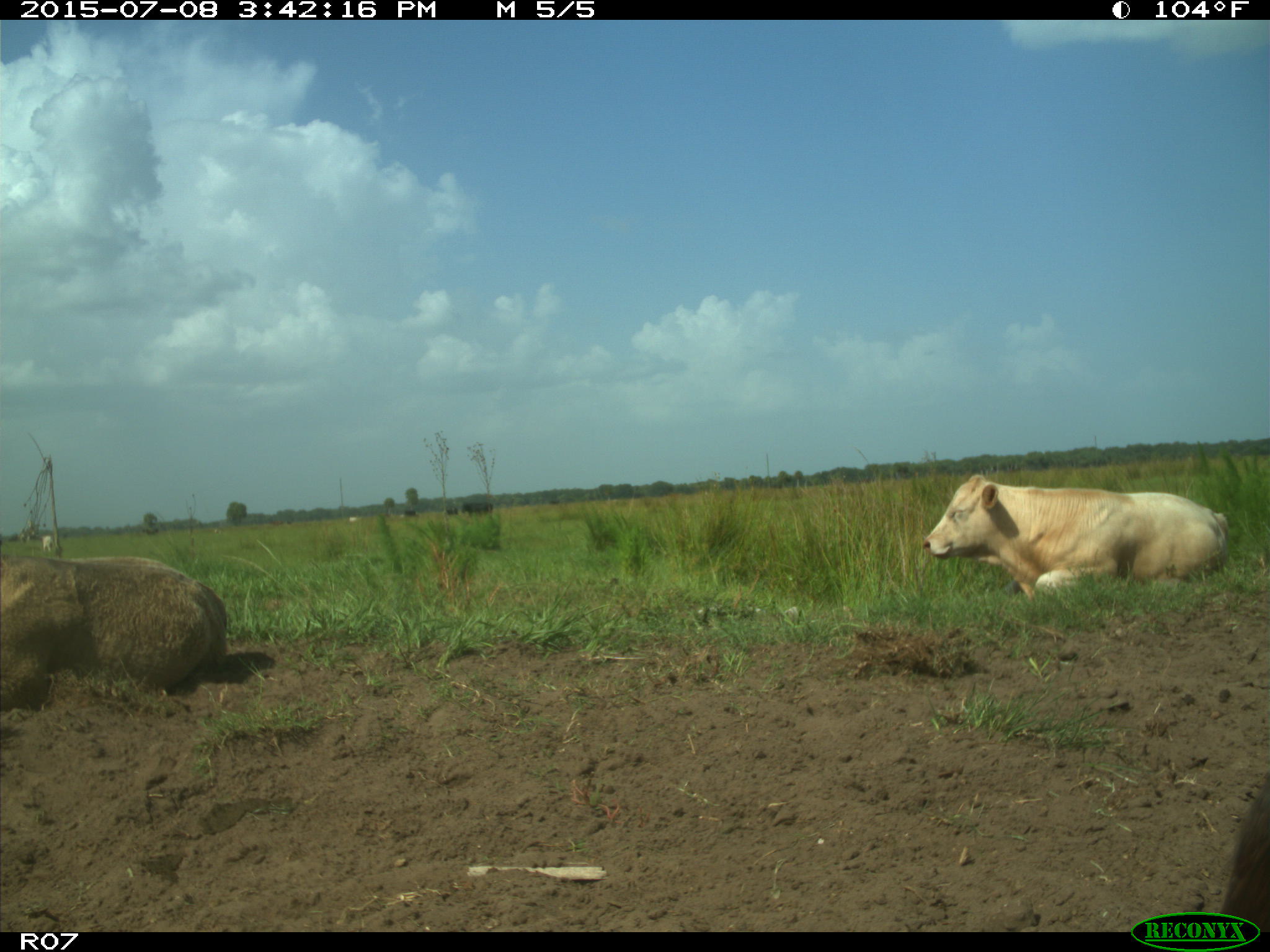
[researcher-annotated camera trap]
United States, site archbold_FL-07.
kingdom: Animalia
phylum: Chordata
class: Mammalia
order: Artiodactyla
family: Bovidae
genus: Bos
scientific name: Bos taurus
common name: domestic cow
Bos taurus (domestic cow).